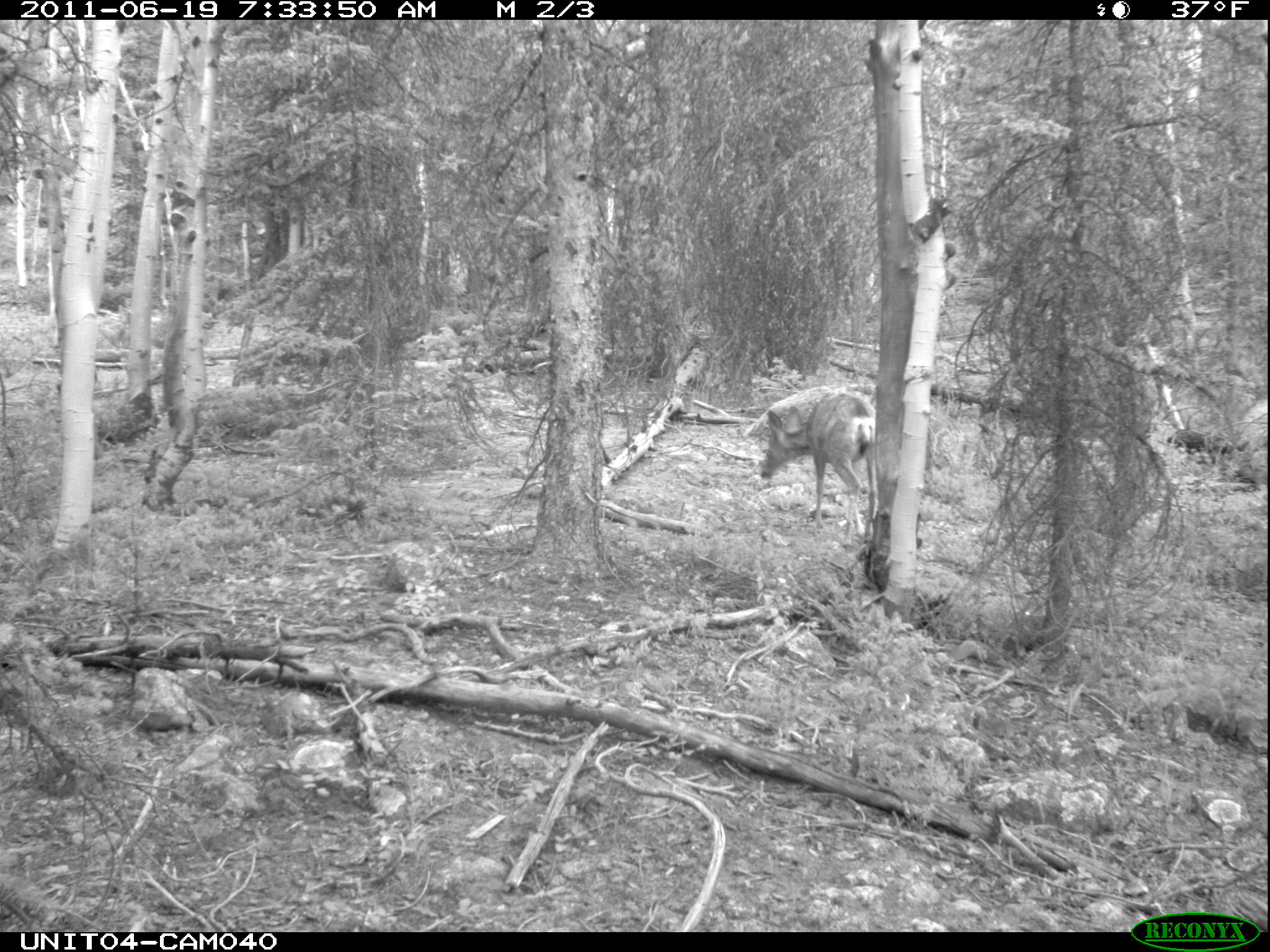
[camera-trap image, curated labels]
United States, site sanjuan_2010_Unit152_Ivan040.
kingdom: Animalia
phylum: Chordata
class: Mammalia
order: Artiodactyla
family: Cervidae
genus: Odocoileus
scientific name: Odocoileus hemionus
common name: mule deer